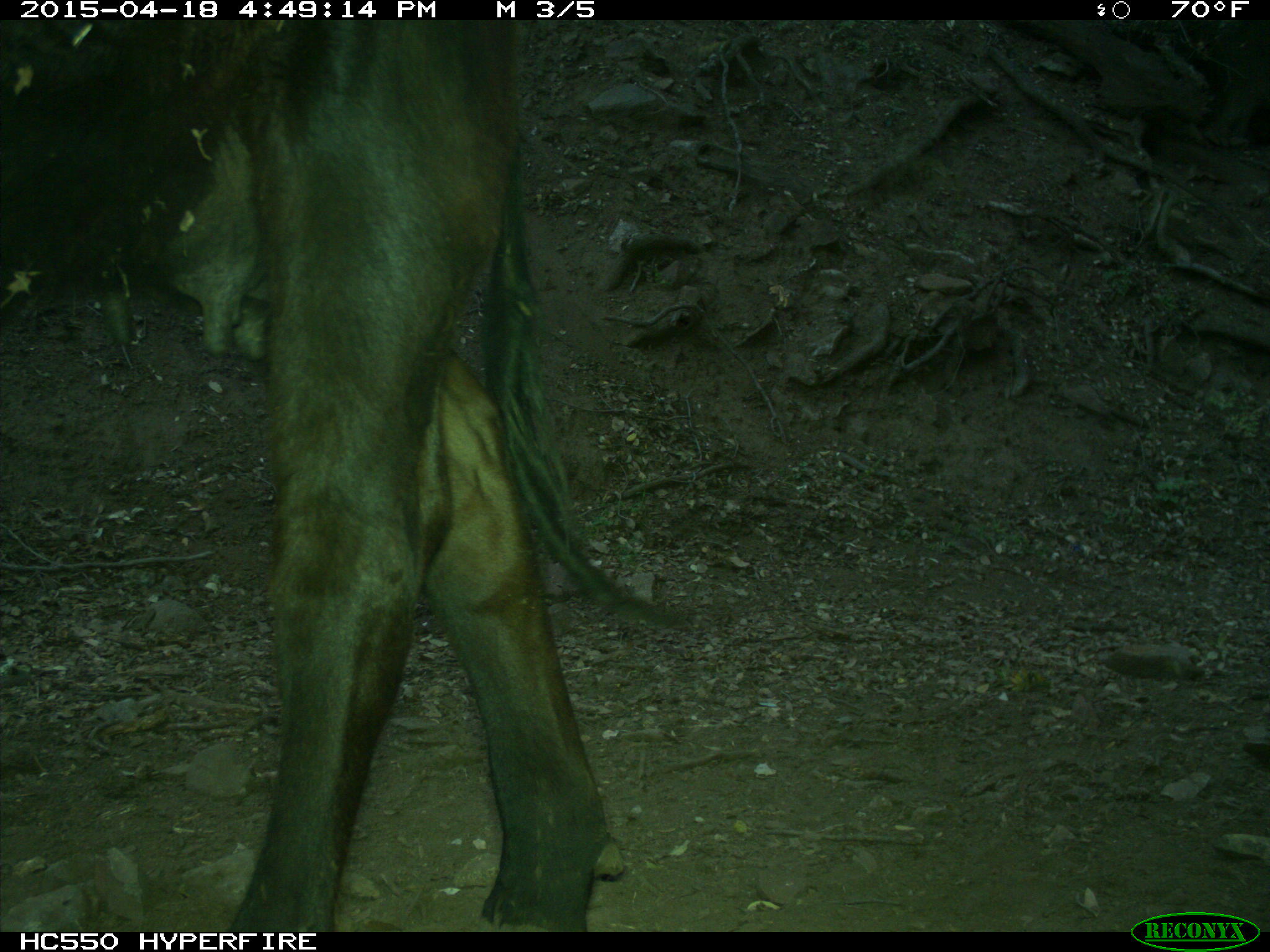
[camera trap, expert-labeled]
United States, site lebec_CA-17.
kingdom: Animalia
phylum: Chordata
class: Mammalia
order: Artiodactyla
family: Bovidae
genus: Bos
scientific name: Bos taurus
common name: domestic cow